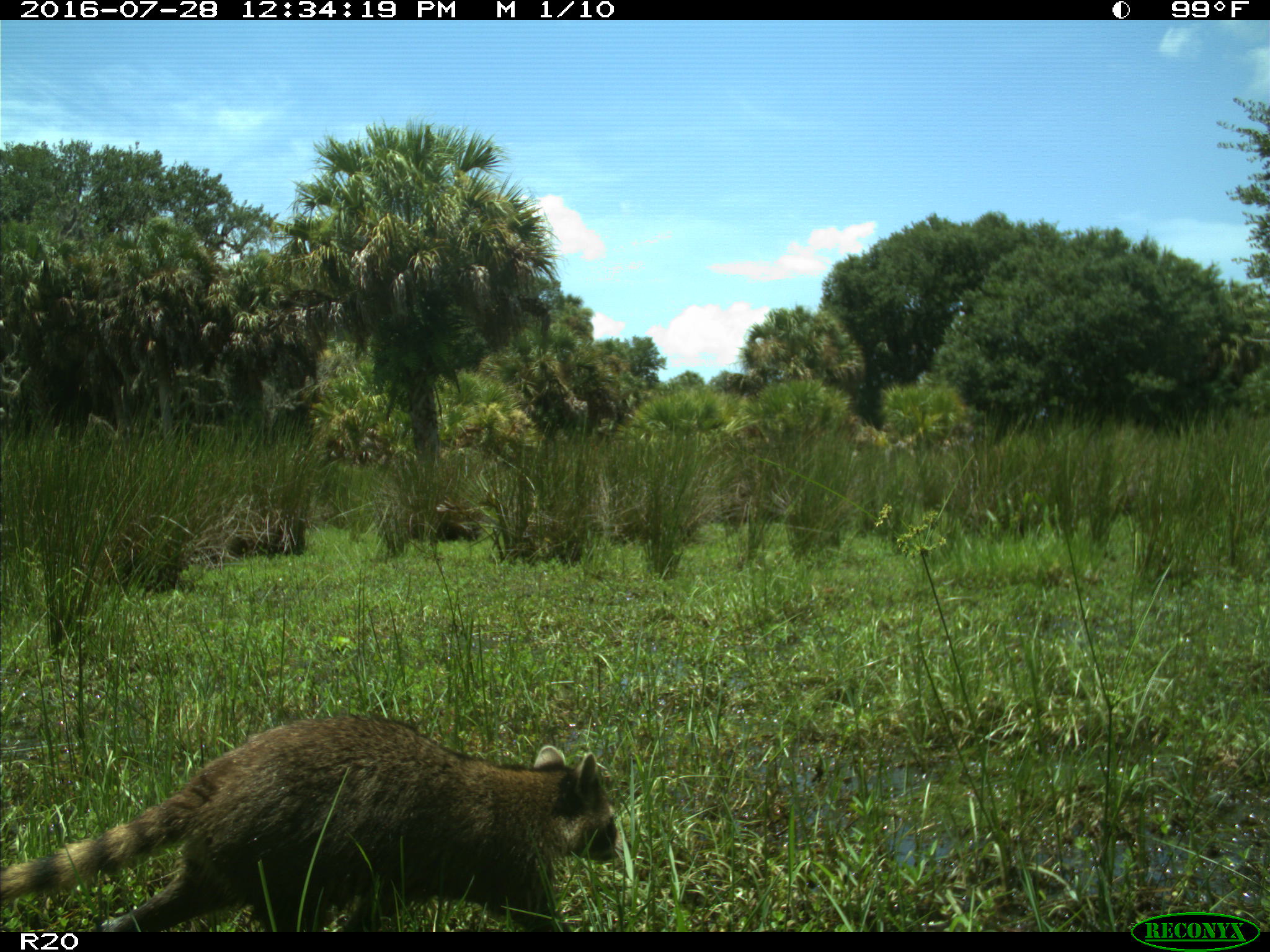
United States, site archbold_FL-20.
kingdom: Animalia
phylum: Chordata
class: Mammalia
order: Carnivora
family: Procyonidae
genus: Procyon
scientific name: Procyon lotor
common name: common raccoon